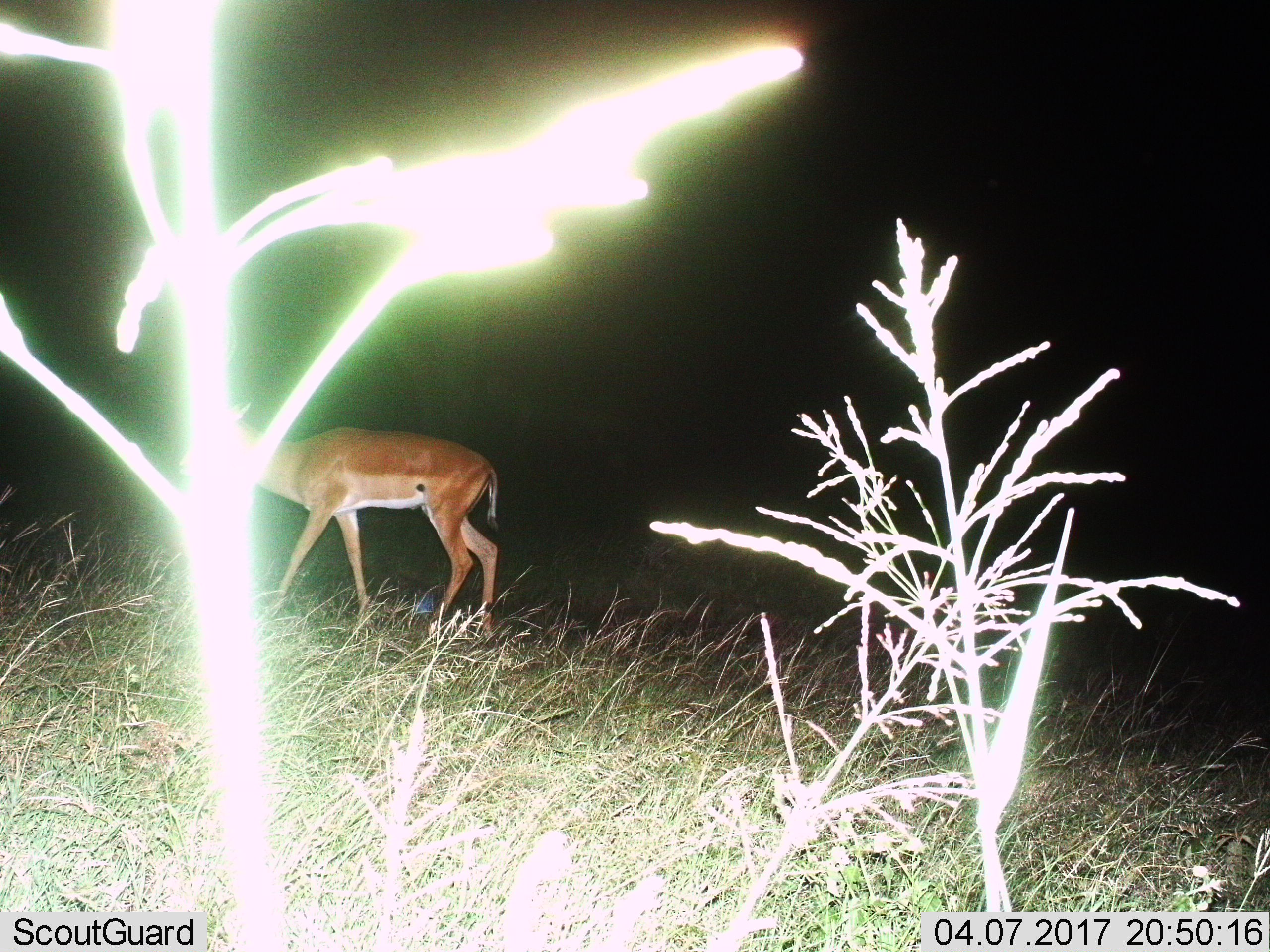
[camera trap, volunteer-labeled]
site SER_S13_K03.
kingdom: Animalia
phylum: Chordata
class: Mammalia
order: Artiodactyla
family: Bovidae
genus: Aepyceros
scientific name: Aepyceros melampus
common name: impala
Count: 1.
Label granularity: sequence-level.